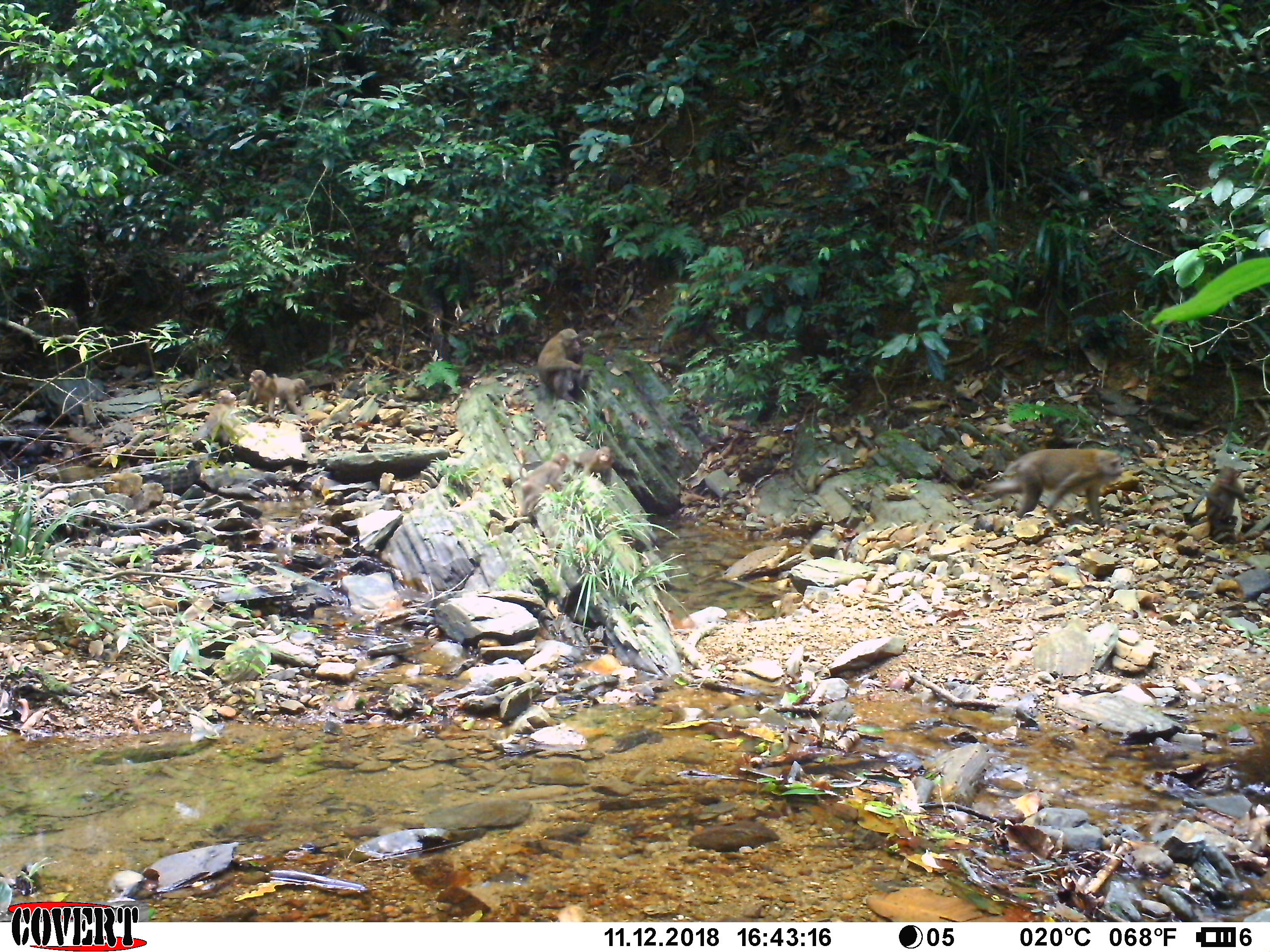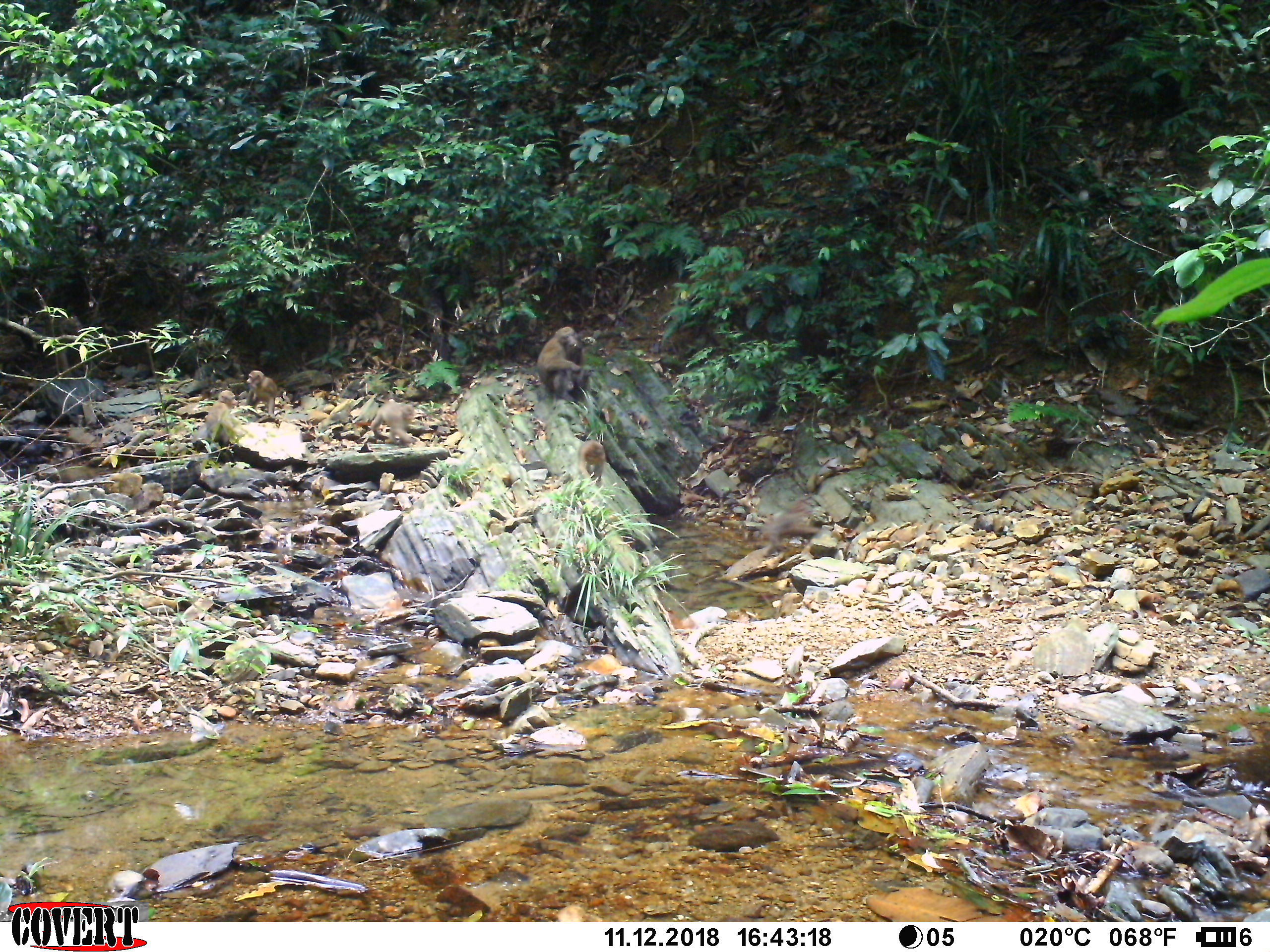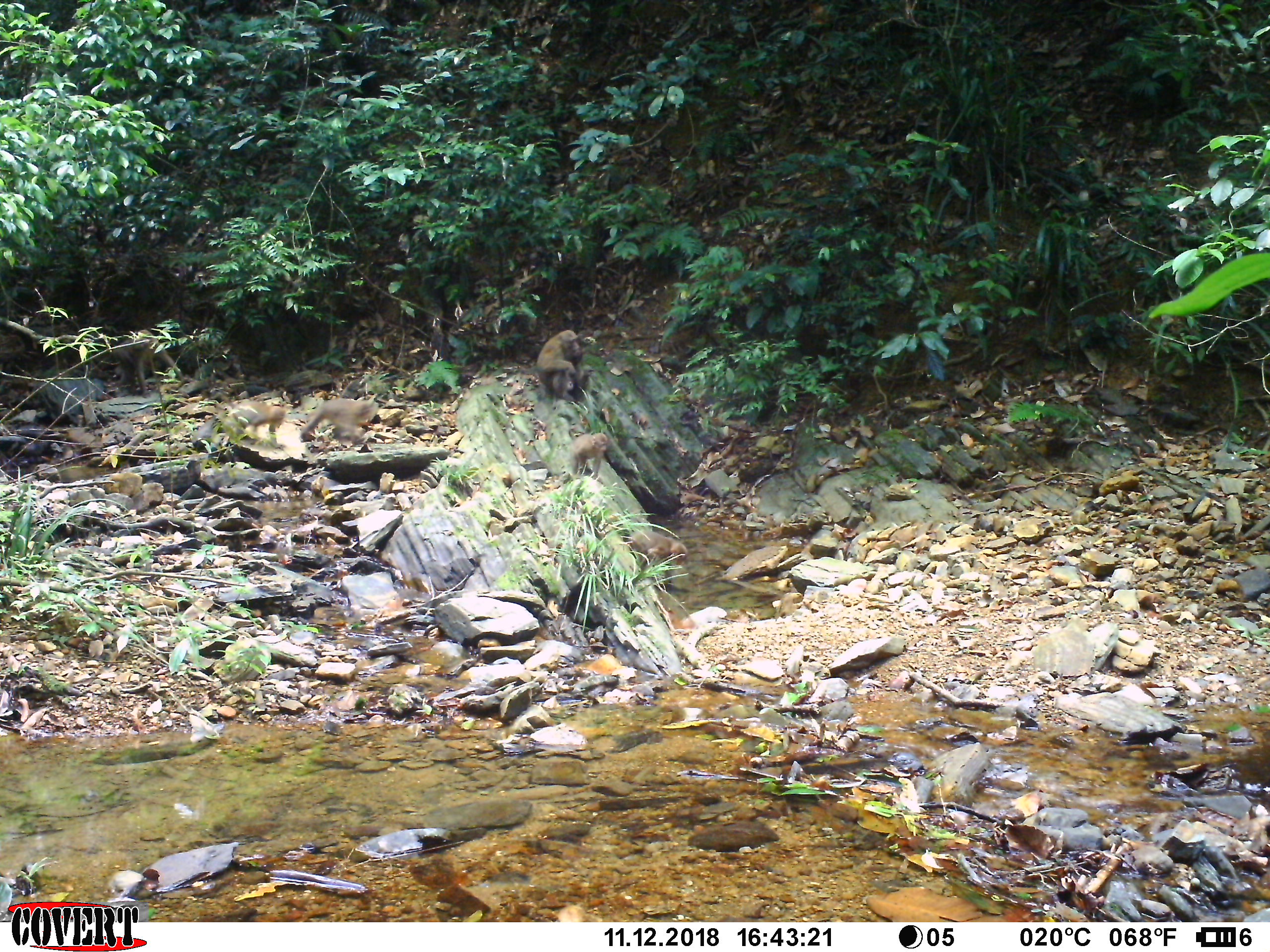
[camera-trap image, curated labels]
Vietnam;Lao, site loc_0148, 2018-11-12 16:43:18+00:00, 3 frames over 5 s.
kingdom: Animalia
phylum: Chordata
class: Mammalia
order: Primates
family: Cercopithecidae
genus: Macaca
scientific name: Macaca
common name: macaques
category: assam or rhesus macaque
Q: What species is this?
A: Assam or rhesus macaque (macaques) (Macaca).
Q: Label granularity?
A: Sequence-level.